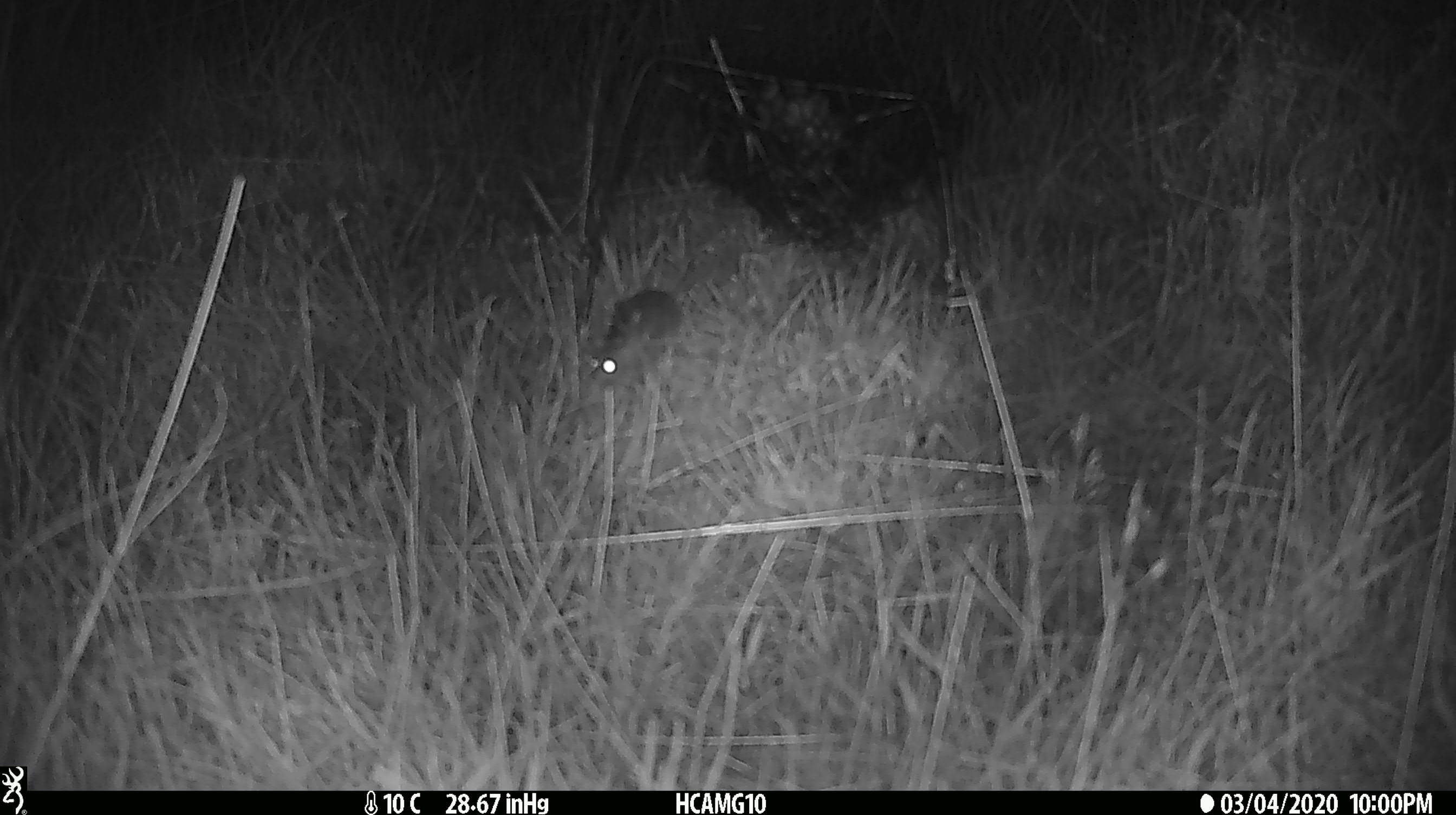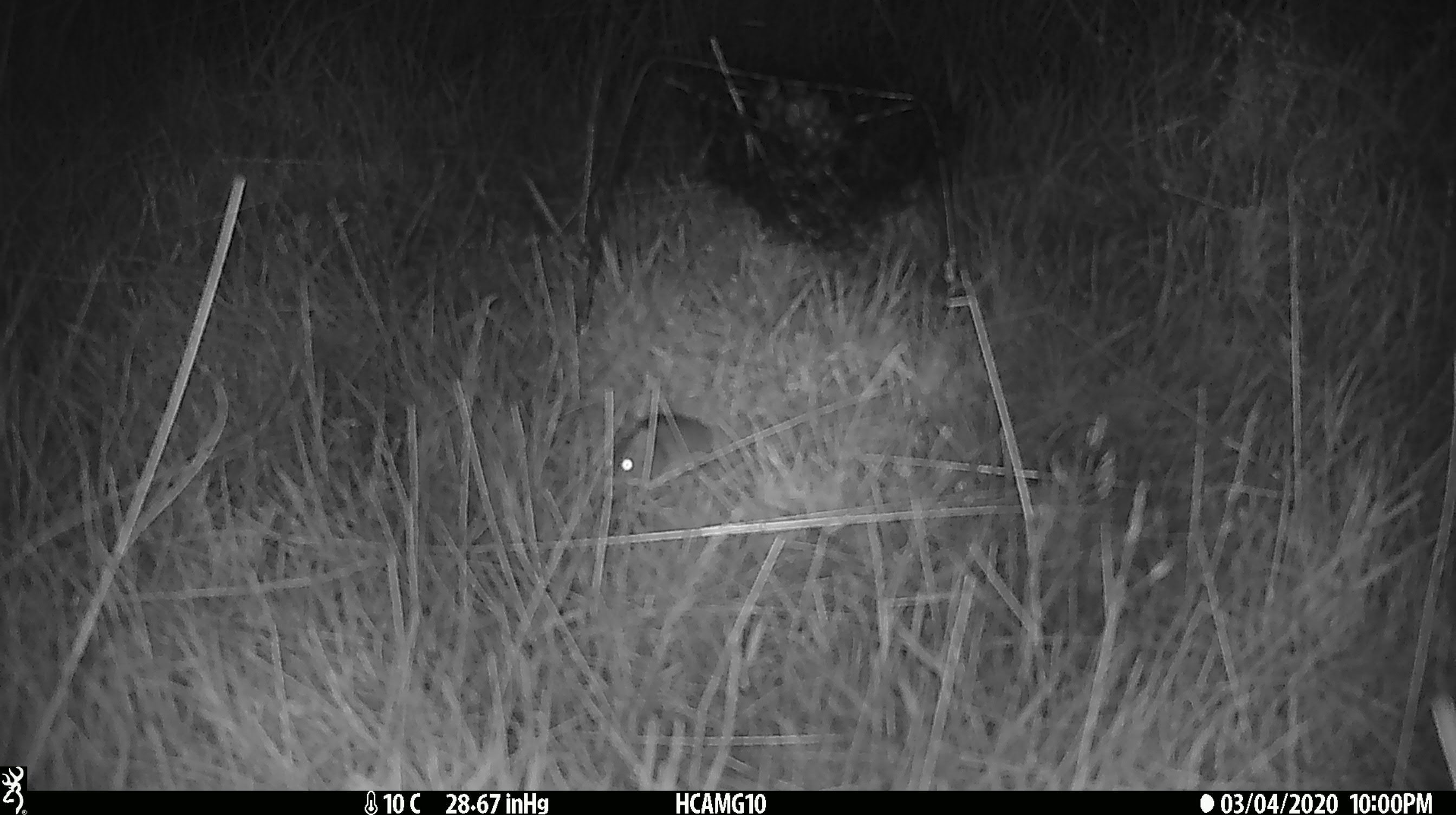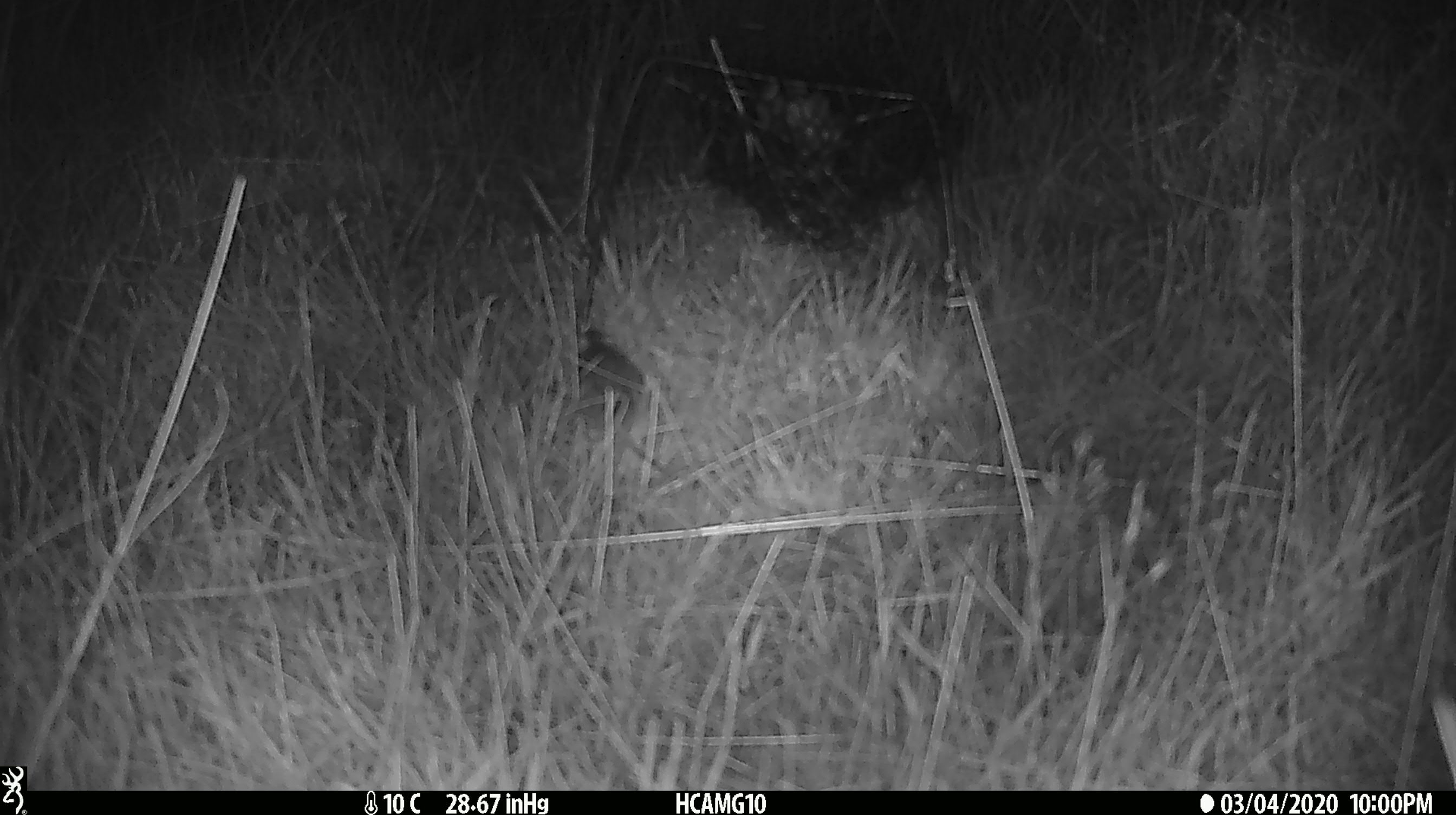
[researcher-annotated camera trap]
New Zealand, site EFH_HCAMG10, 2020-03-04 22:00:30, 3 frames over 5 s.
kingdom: Animalia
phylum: Chordata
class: Mammalia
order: Rodentia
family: Muridae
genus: Mus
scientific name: Mus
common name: mouse